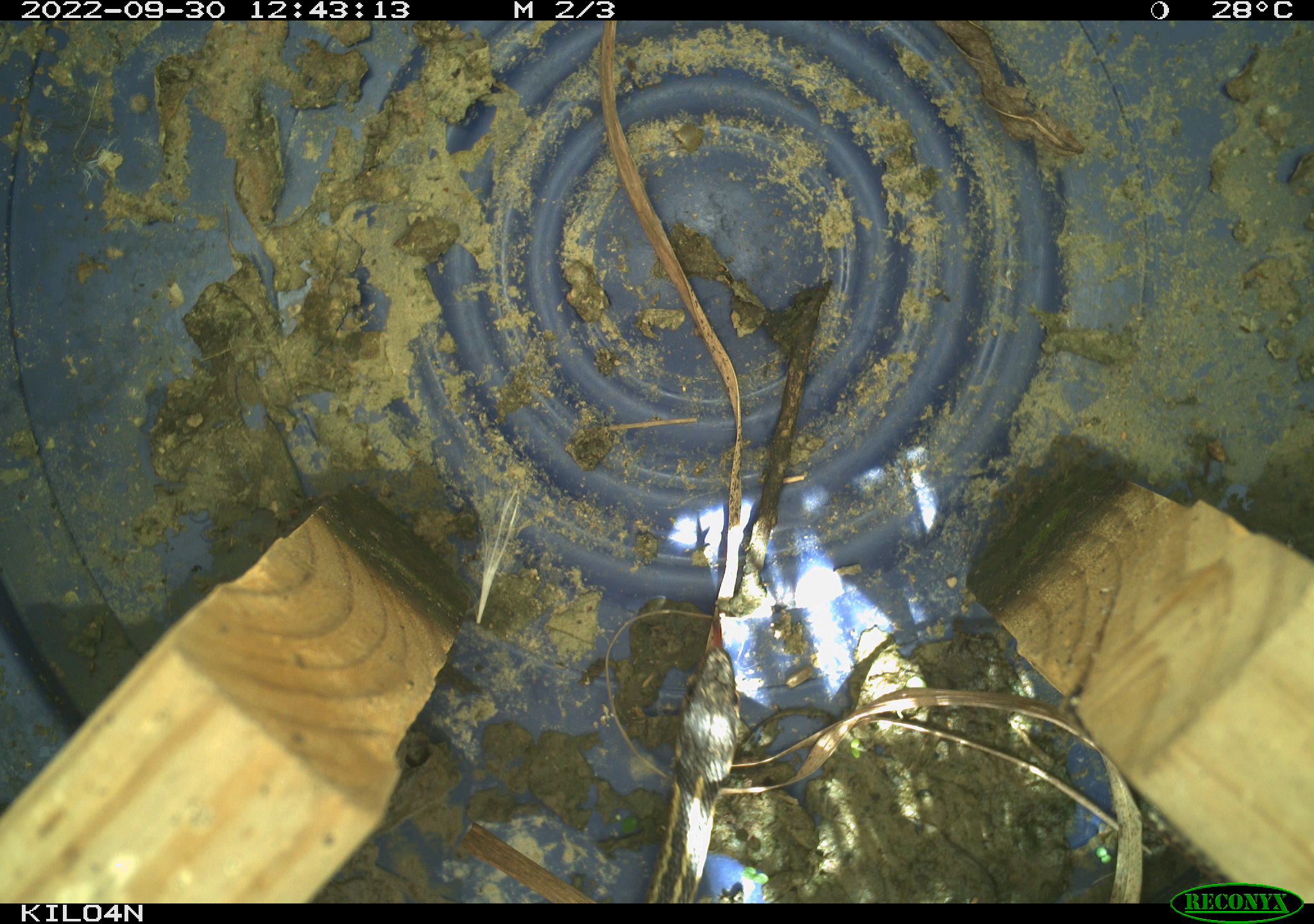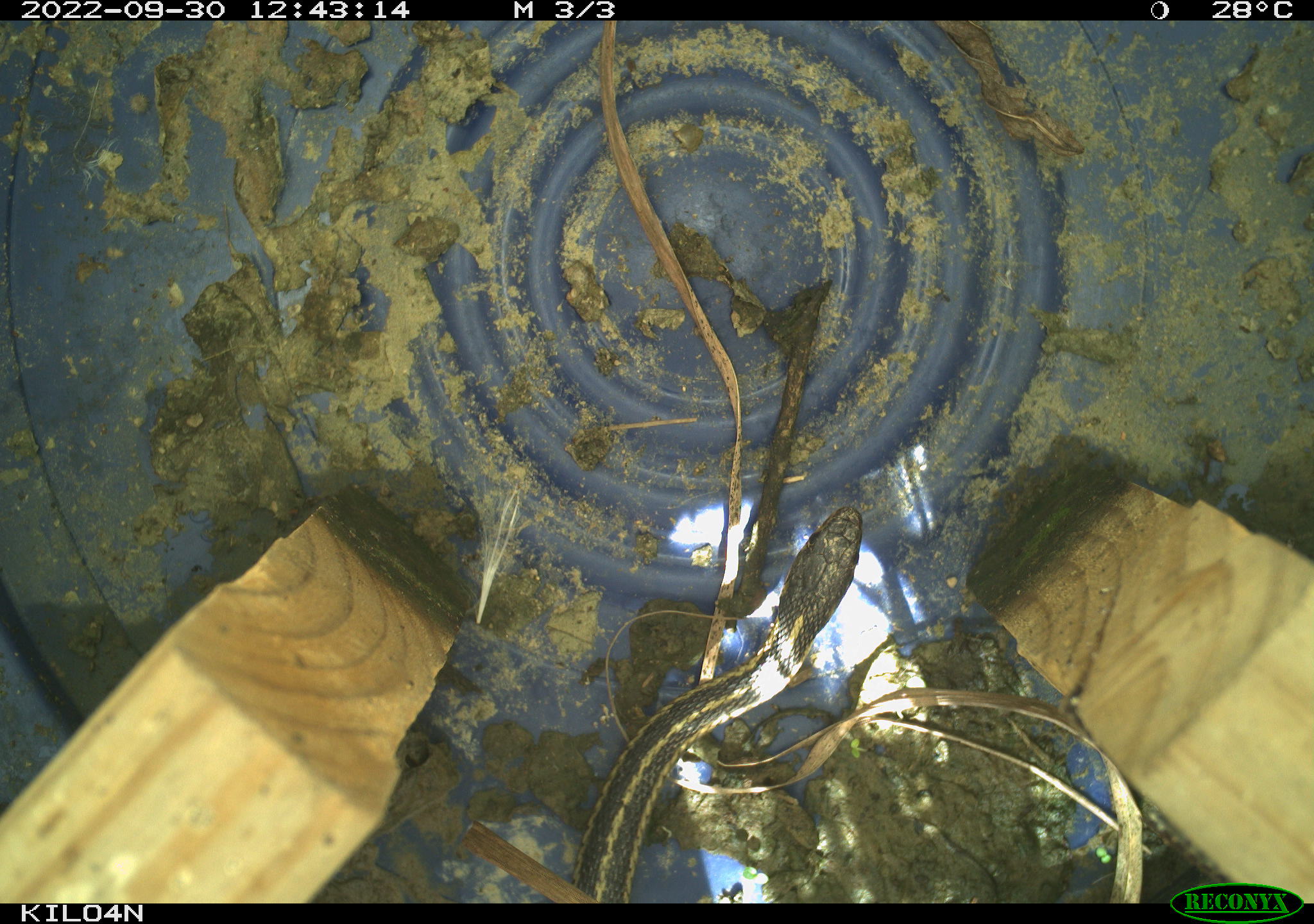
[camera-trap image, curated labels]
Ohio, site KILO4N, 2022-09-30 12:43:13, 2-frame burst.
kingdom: Animalia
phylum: Chordata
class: Reptilia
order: Squamata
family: Colubridae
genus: Thamnophis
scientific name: Thamnophis sirtalis sirtalis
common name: eastern gartersnake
Eastern gartersnake (Thamnophis sirtalis sirtalis).